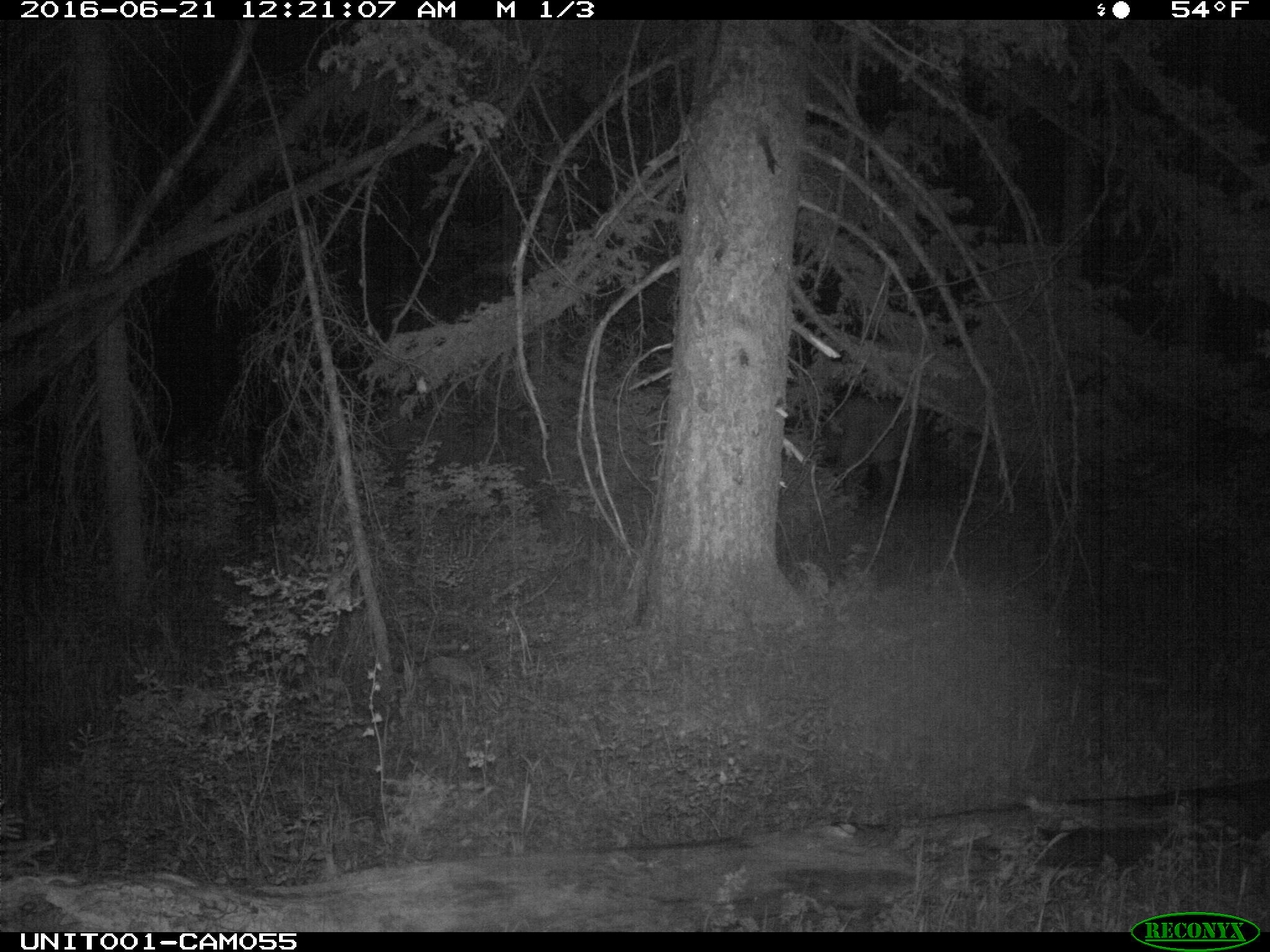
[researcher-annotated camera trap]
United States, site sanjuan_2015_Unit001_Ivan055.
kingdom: Animalia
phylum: Chordata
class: Mammalia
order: Artiodactyla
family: Cervidae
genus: Cervus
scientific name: Cervus elaphus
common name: red deer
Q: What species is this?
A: Cervus elaphus (red deer).